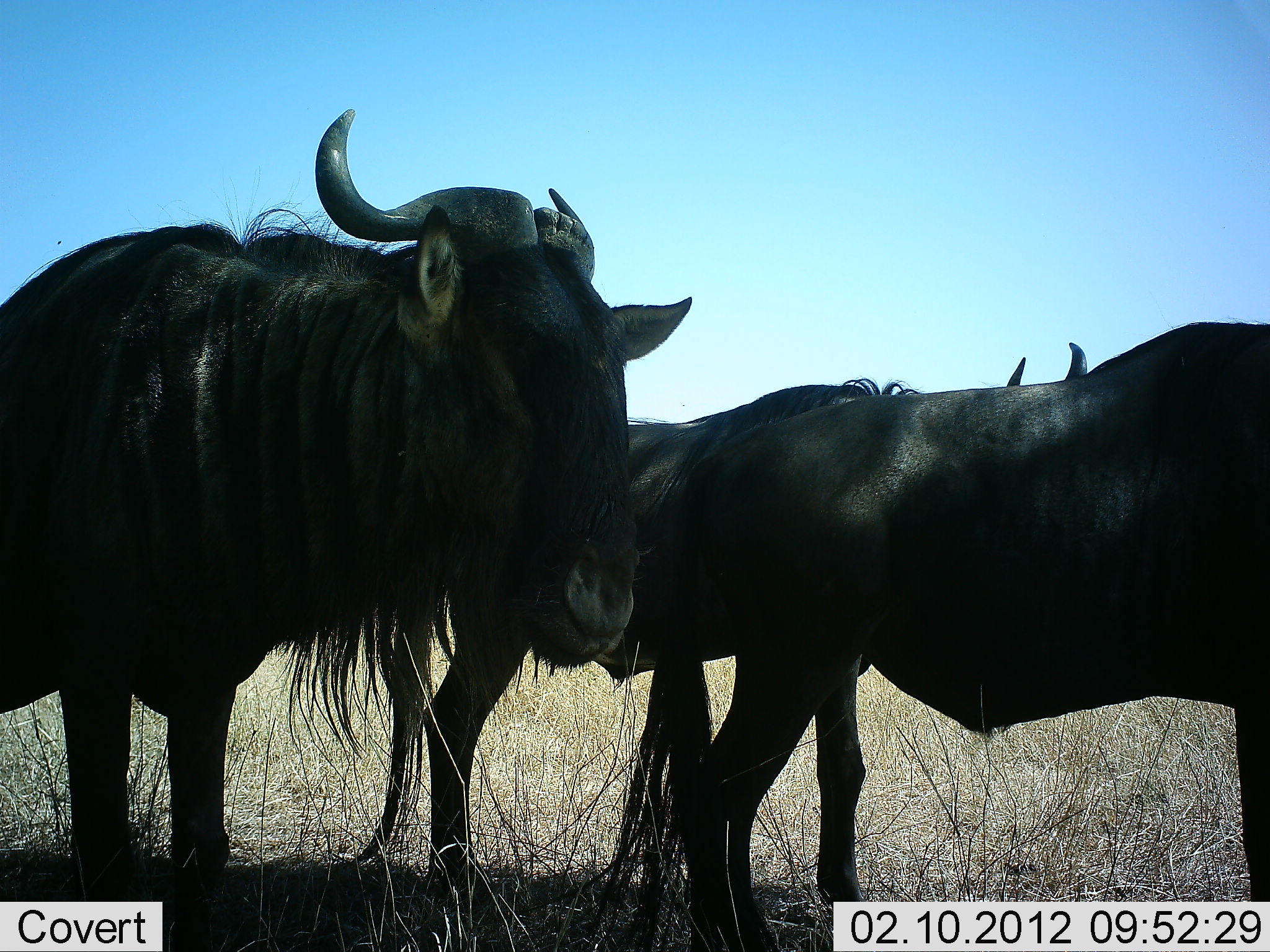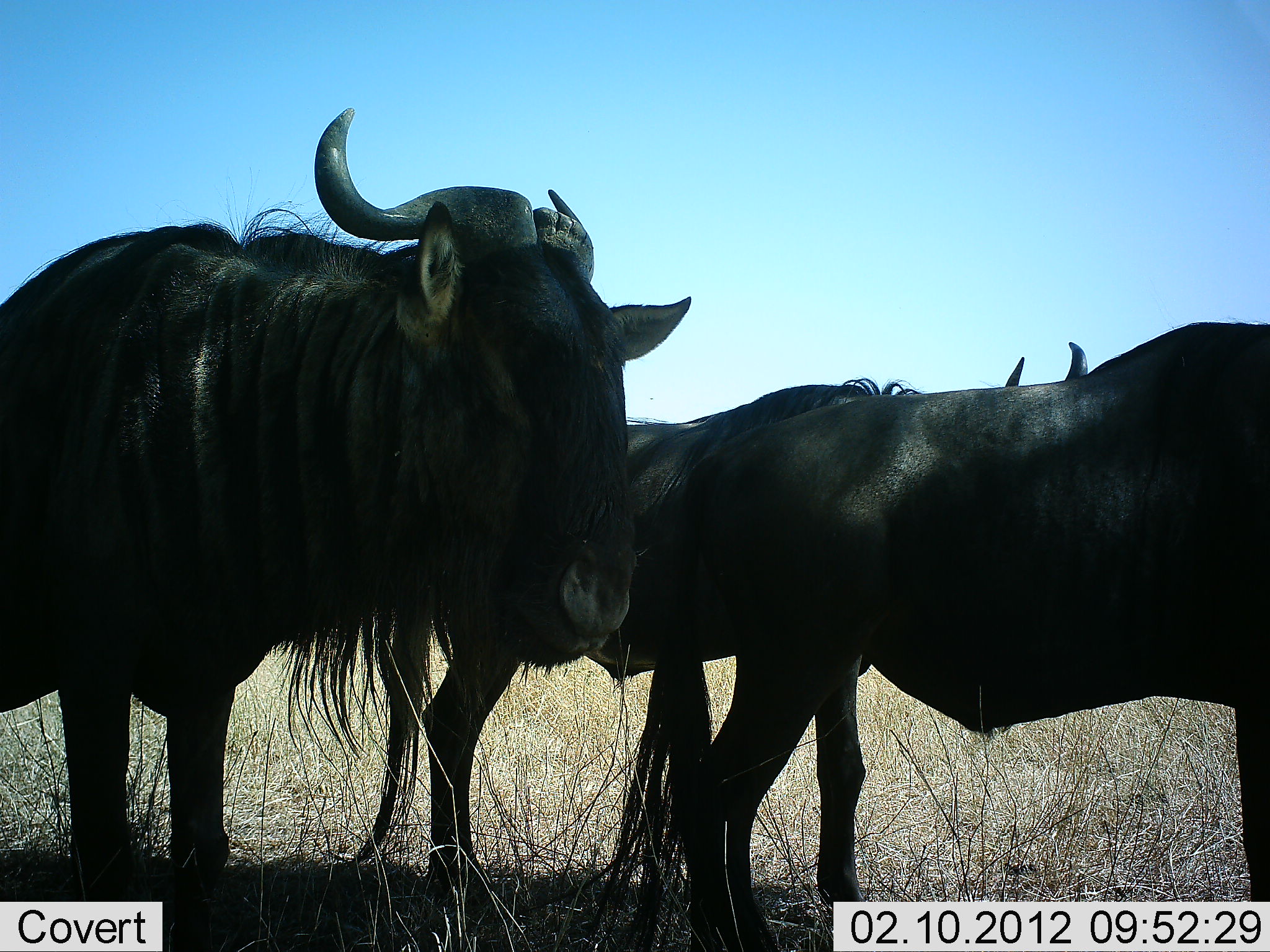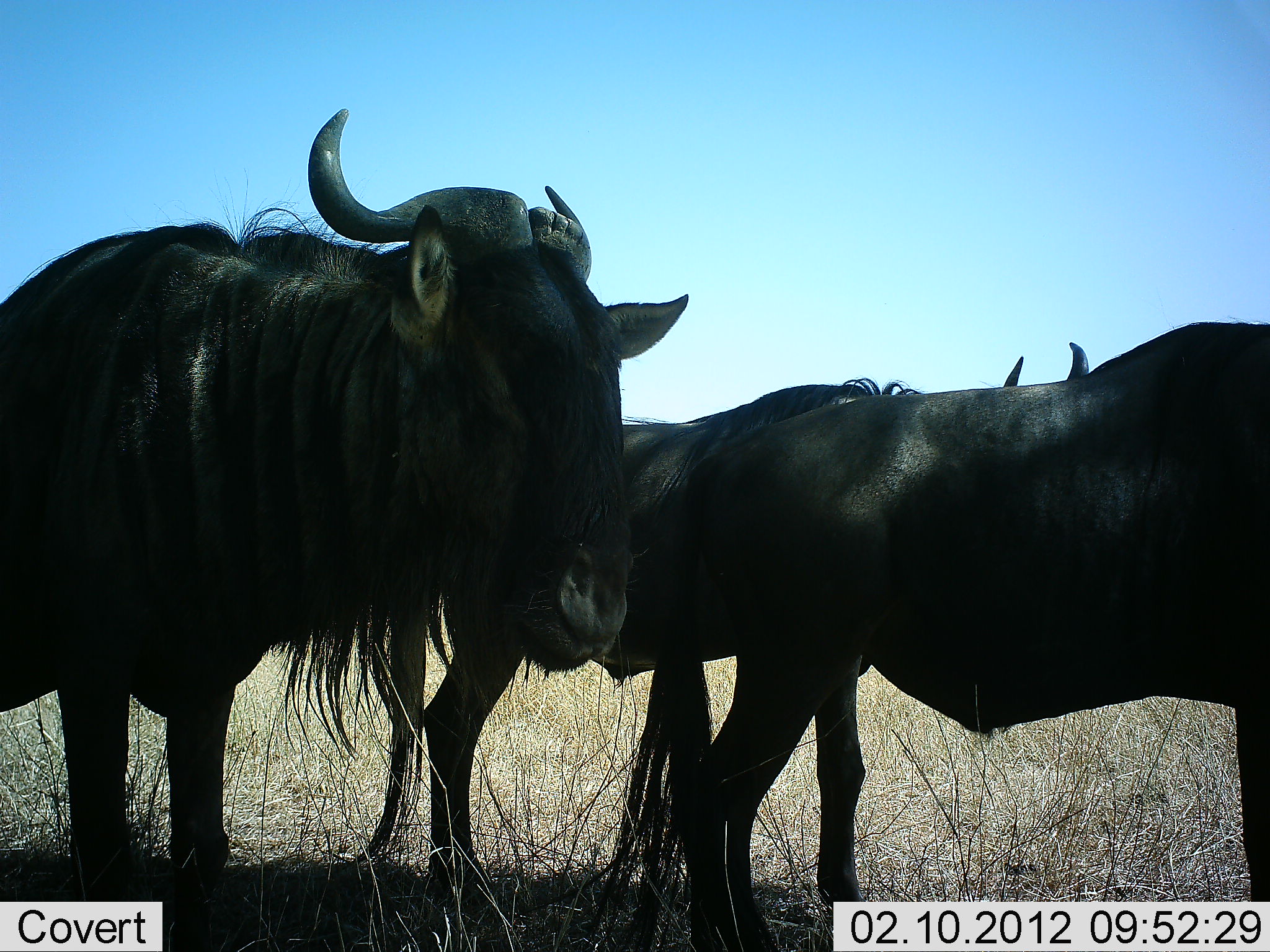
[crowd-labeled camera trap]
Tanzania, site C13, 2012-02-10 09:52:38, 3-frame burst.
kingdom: Animalia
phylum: Chordata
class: Mammalia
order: Artiodactyla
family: Bovidae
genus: Connochaetes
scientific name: Connochaetes taurinus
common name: blue wildebeest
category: wildebeest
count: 3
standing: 100%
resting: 5%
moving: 0%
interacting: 5%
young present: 5%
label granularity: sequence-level